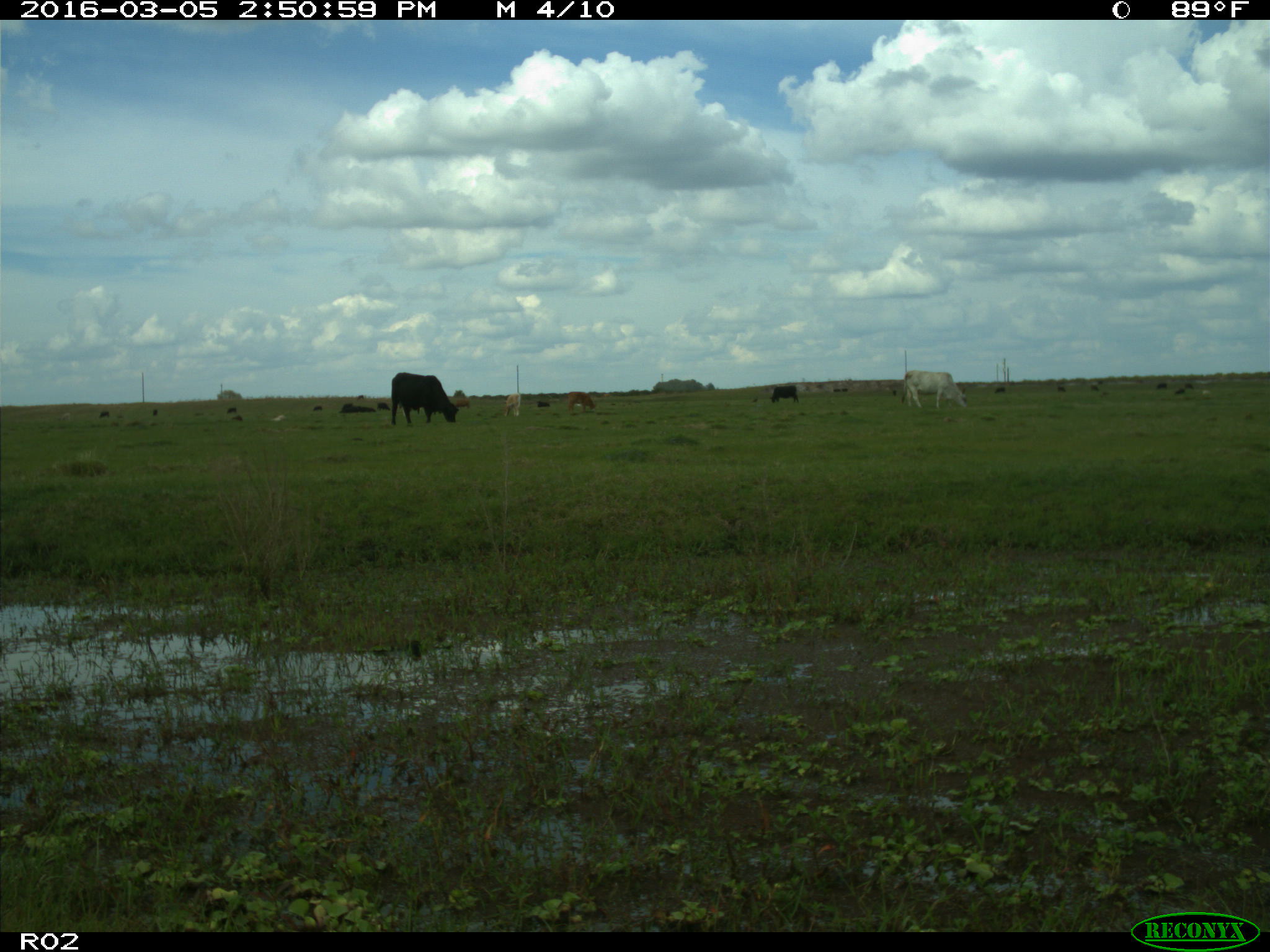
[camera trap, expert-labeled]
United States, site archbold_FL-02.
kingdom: Animalia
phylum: Chordata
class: Mammalia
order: Artiodactyla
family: Bovidae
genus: Bos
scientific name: Bos taurus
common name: domestic cow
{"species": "Bos taurus (domestic cow)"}